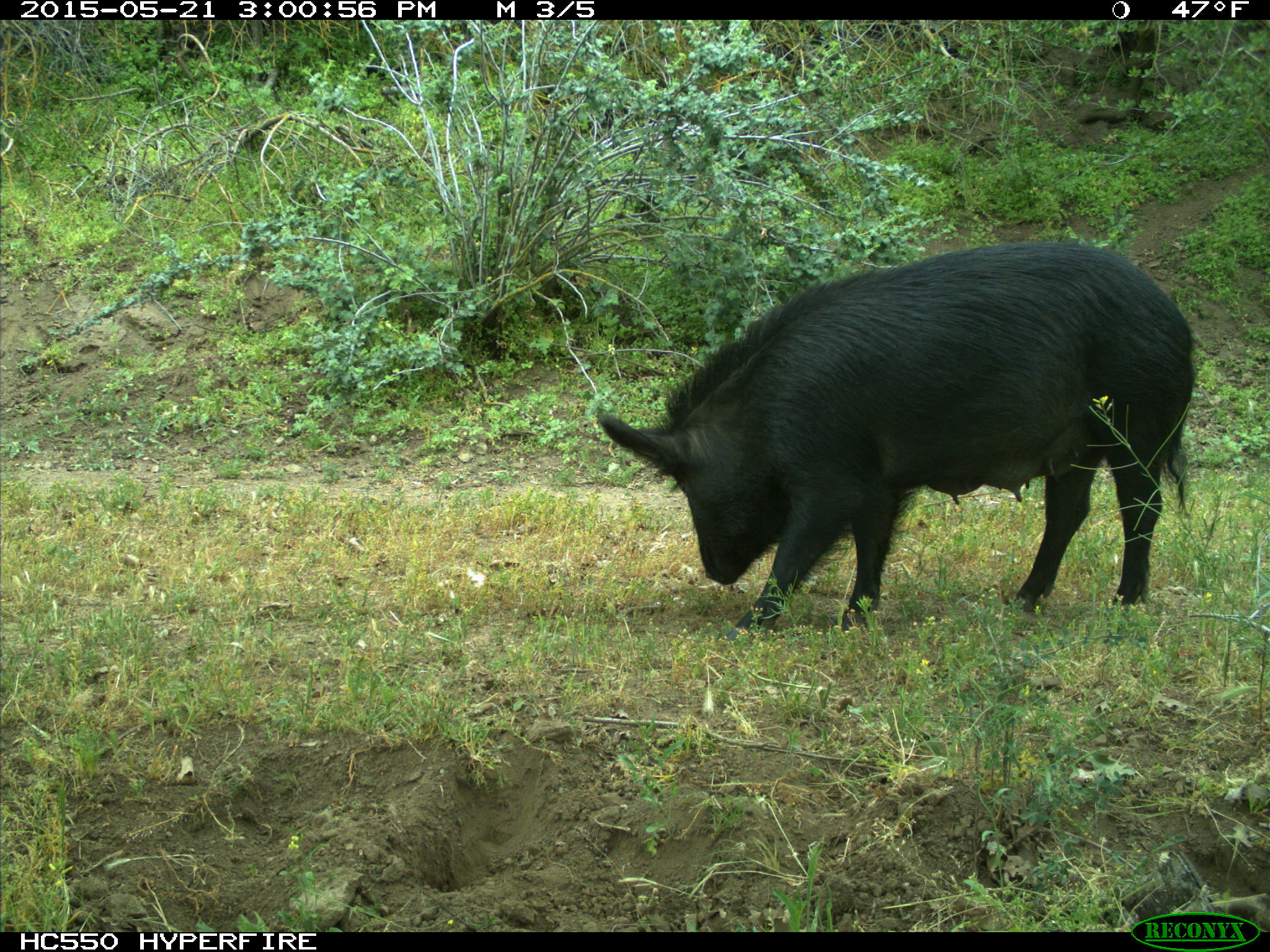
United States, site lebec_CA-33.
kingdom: Animalia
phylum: Chordata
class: Mammalia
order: Artiodactyla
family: Suidae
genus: Sus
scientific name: Sus scrofa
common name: wild boar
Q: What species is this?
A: Sus scrofa (wild boar).